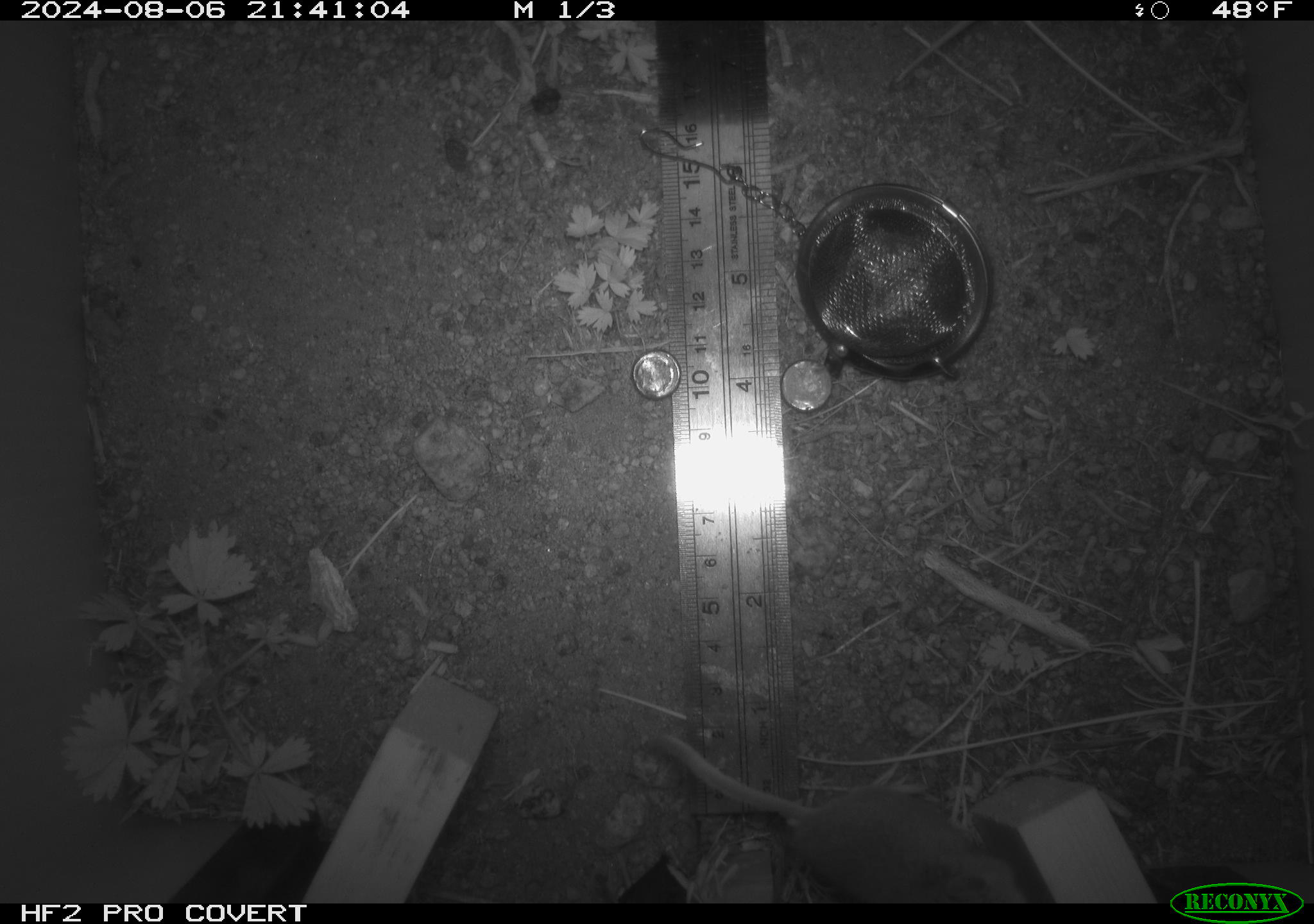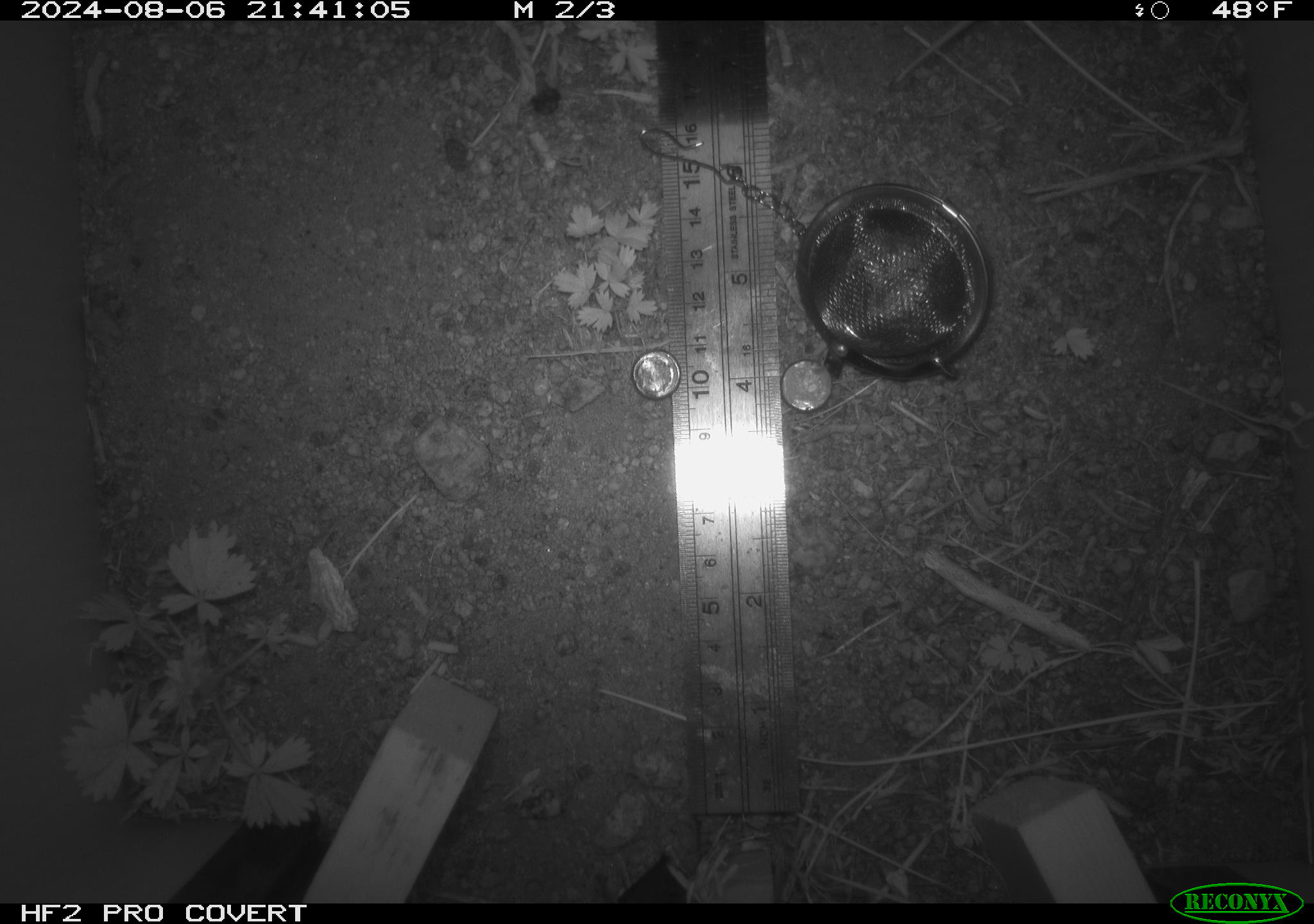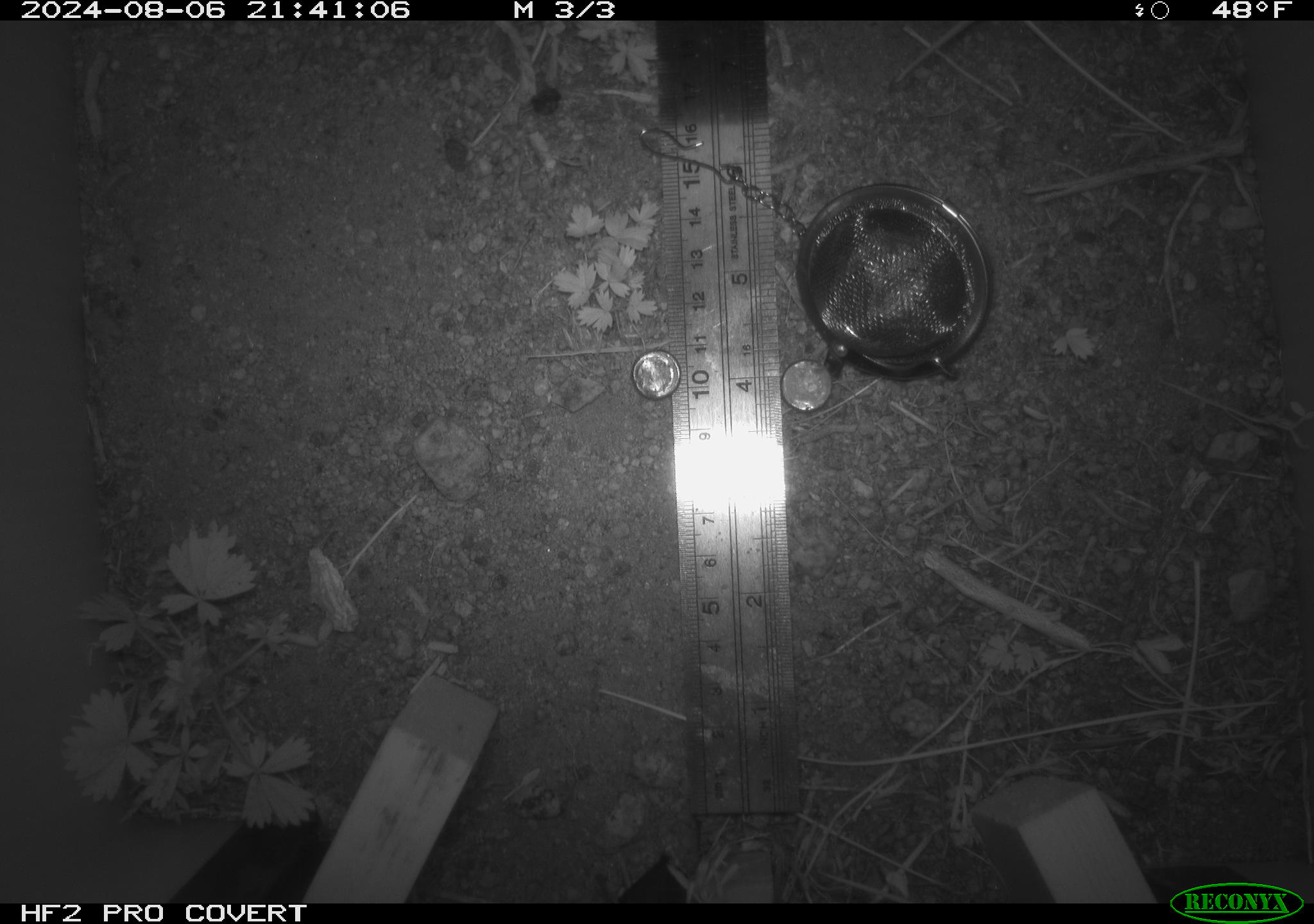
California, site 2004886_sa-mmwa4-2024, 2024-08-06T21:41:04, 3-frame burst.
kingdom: Animalia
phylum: Chordata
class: Mammalia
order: Rodentia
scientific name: Rodentia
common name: mouse species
Mouse species (Rodentia).